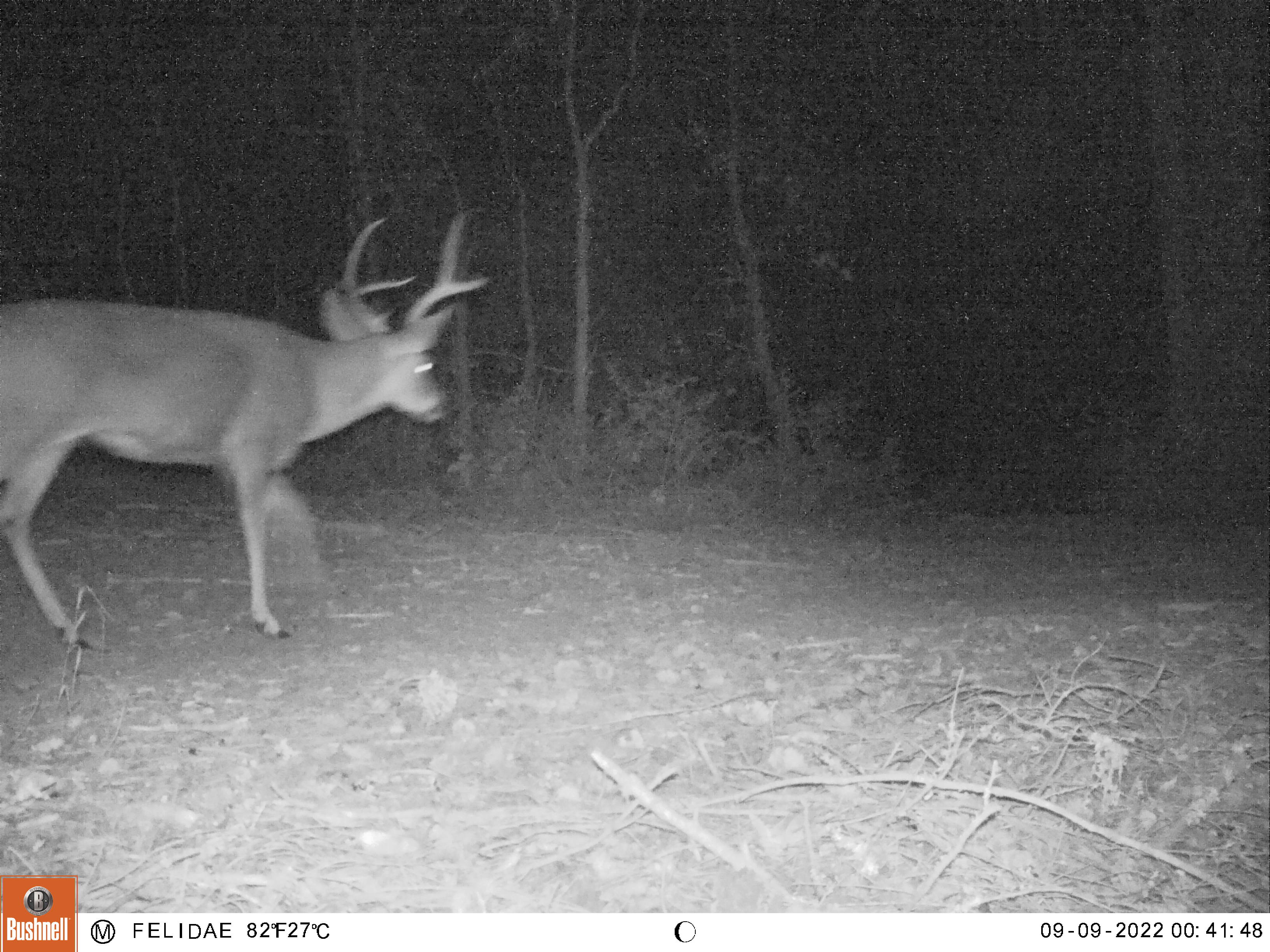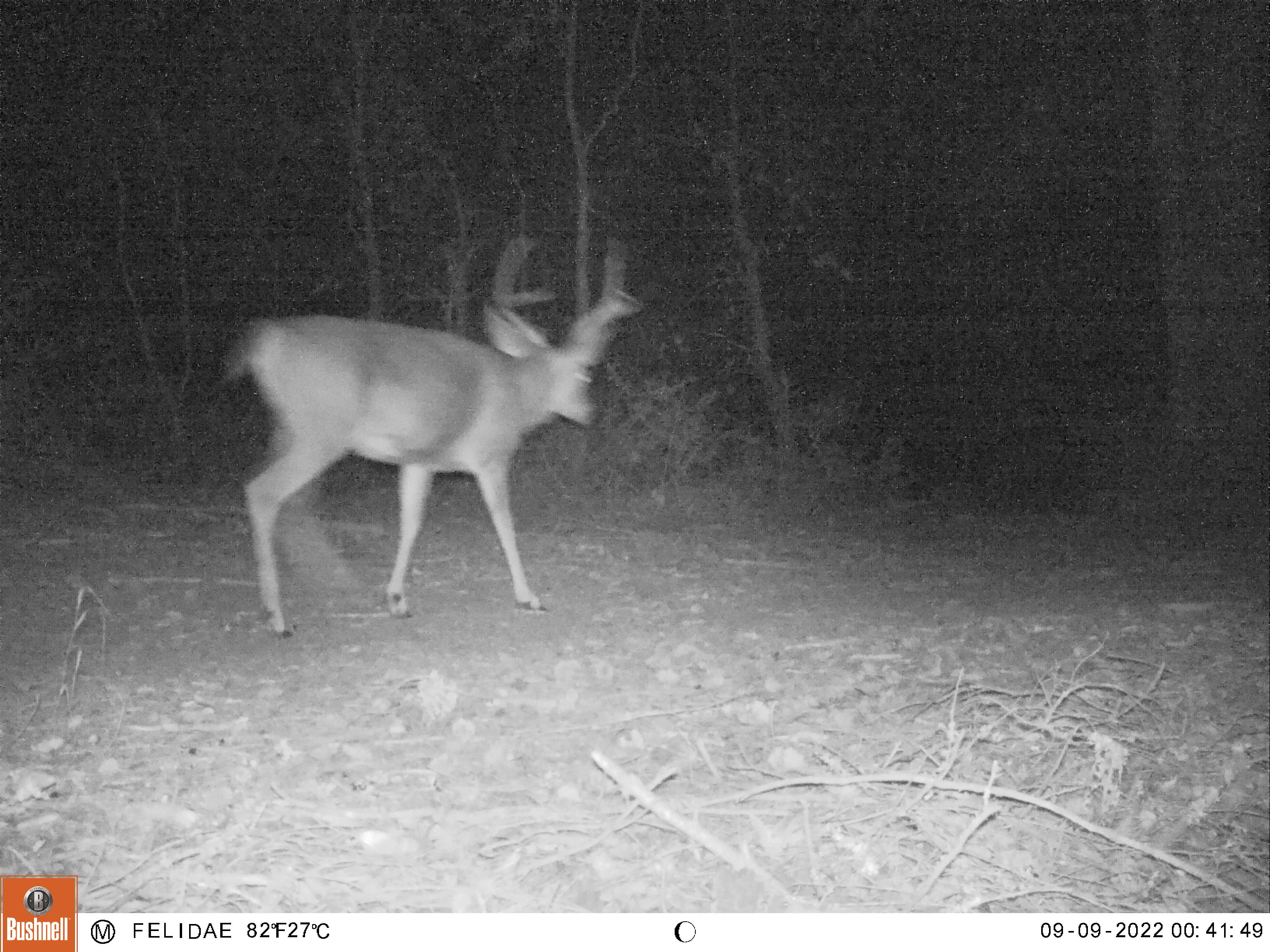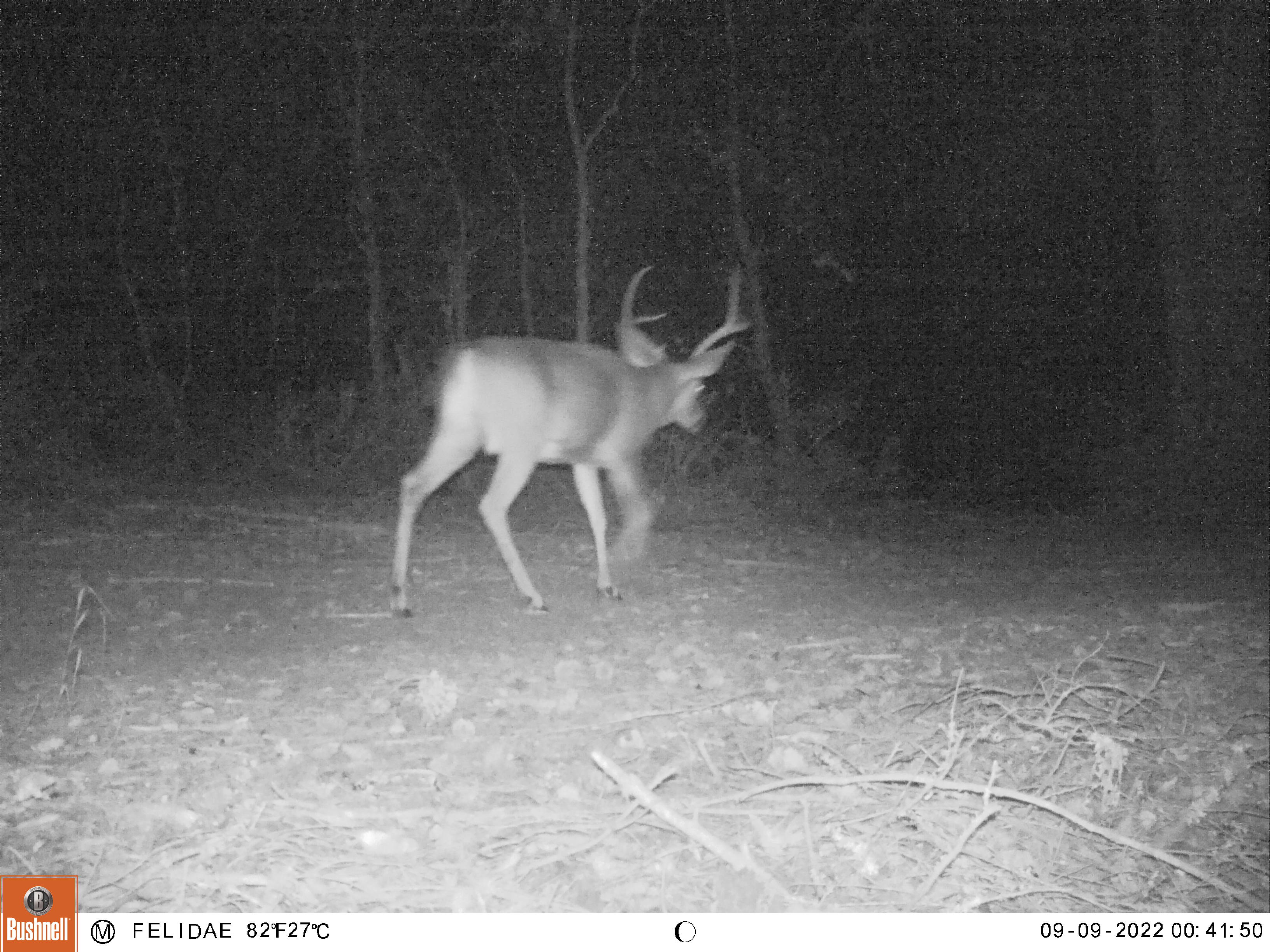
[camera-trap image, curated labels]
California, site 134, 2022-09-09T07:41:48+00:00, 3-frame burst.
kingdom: Animalia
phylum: Chordata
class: Mammalia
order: Artiodactyla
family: Cervidae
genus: Odocoileus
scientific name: Odocoileus hemionus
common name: mule deer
Mule deer (Odocoileus hemionus).